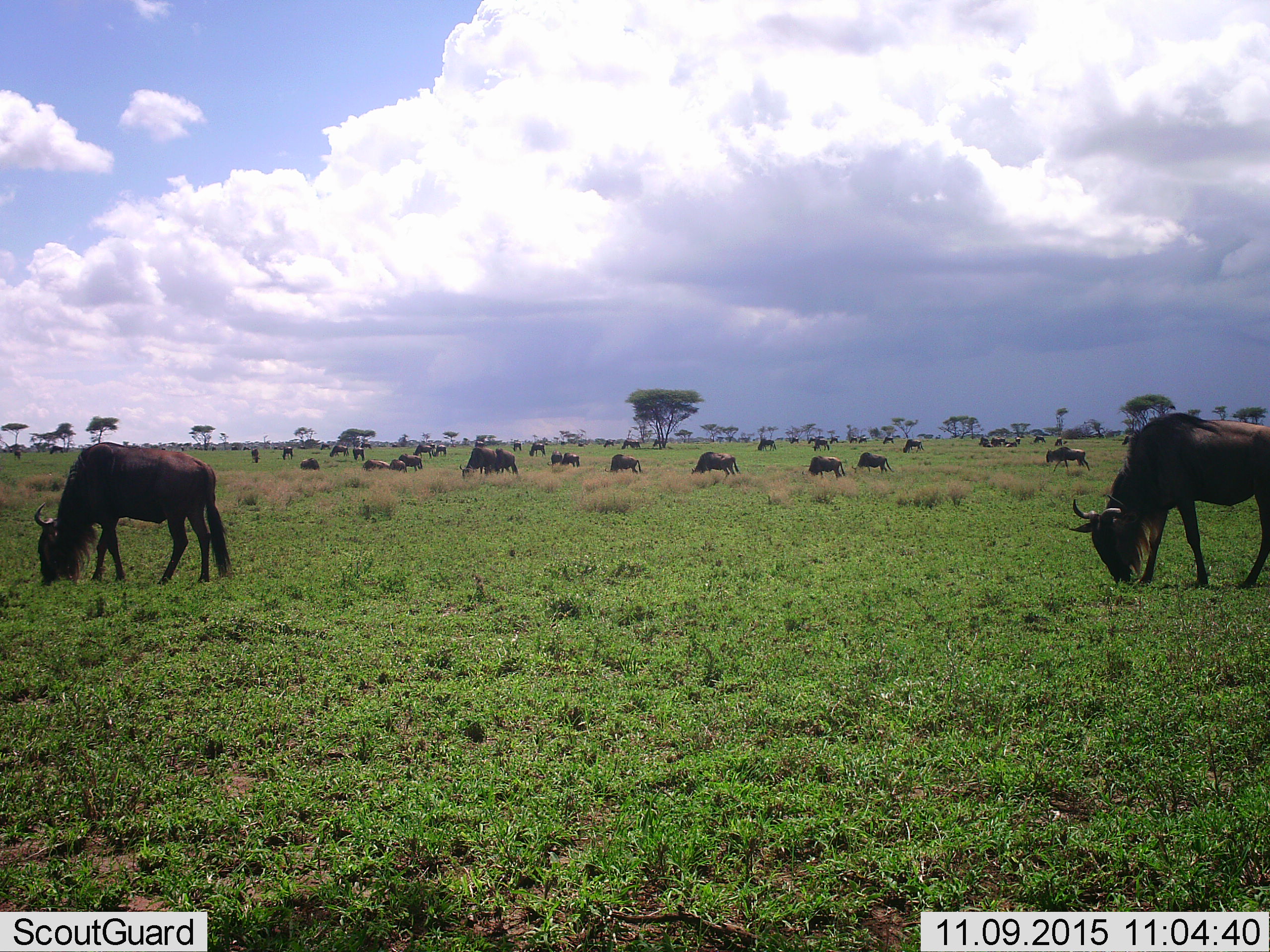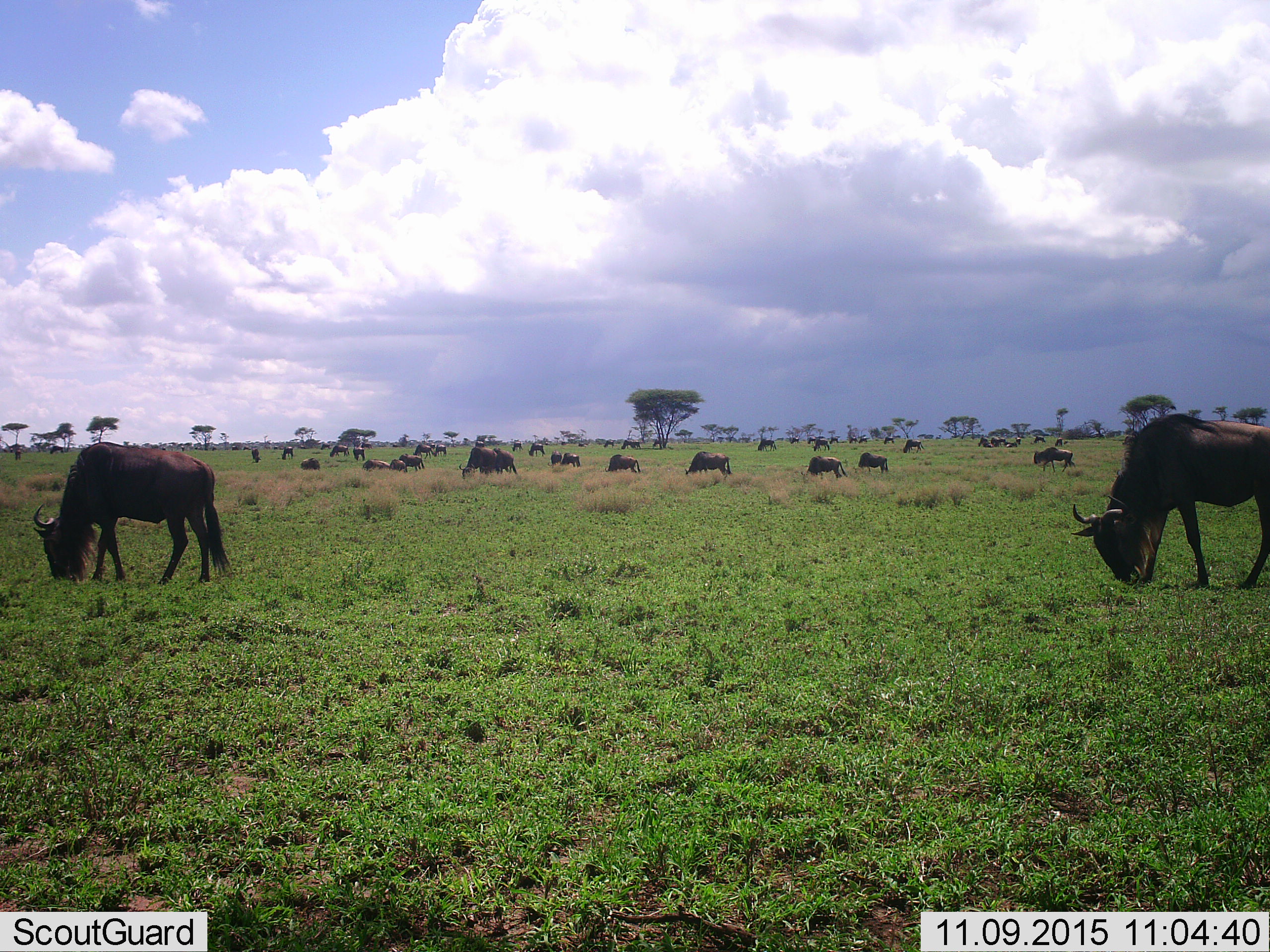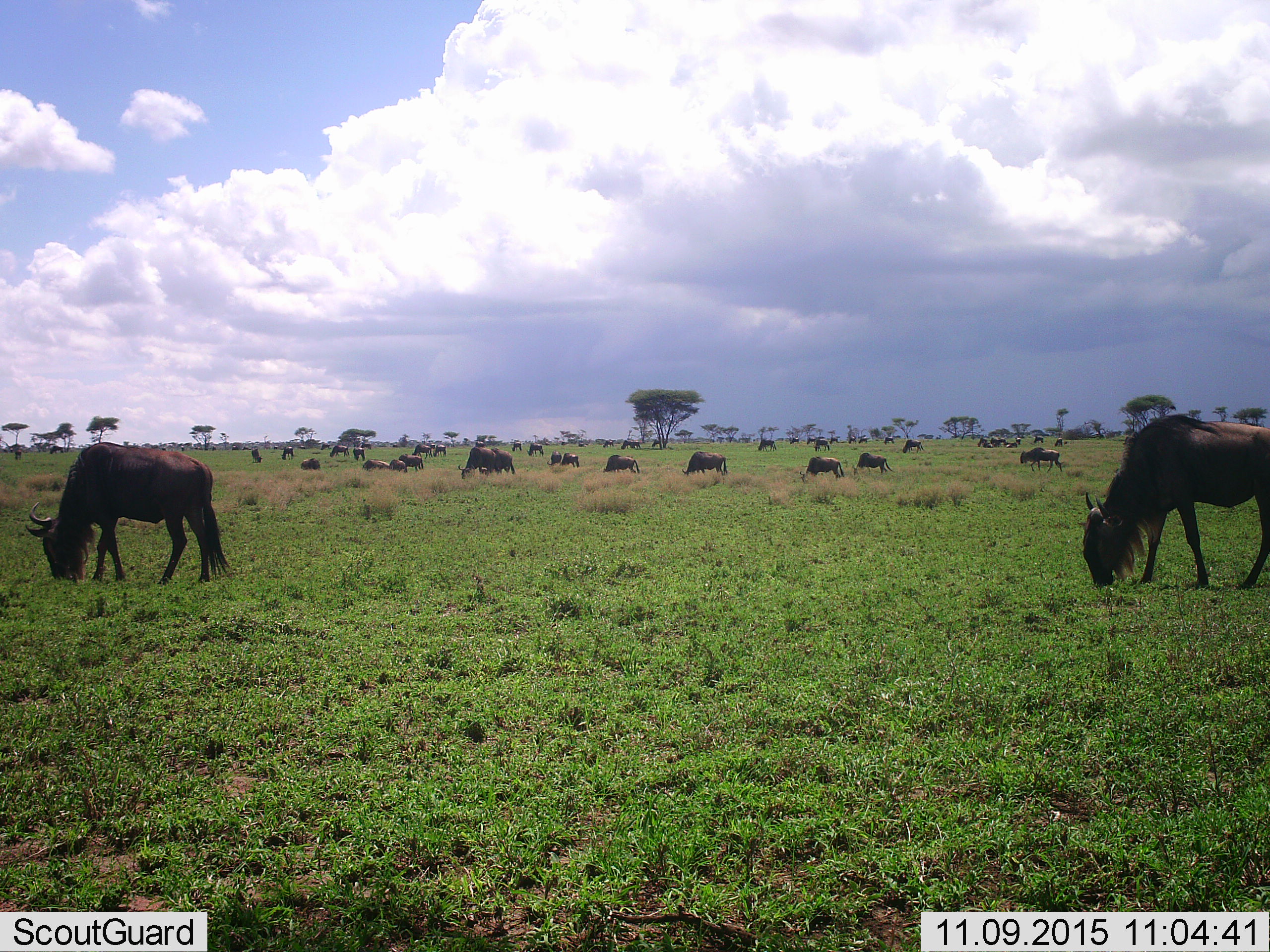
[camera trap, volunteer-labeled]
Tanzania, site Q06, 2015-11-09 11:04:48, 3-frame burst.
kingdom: Animalia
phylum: Chordata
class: Mammalia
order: Artiodactyla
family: Bovidae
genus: Connochaetes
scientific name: Connochaetes taurinus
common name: blue wildebeest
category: wildebeest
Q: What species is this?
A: Wildebeest (blue wildebeest) (Connochaetes taurinus).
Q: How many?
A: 11-50.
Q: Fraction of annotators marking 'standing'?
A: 43%.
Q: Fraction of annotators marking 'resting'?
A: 29%.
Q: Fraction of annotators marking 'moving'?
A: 57%.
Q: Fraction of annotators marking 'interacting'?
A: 14%.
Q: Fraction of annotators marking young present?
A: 0%.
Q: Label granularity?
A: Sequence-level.